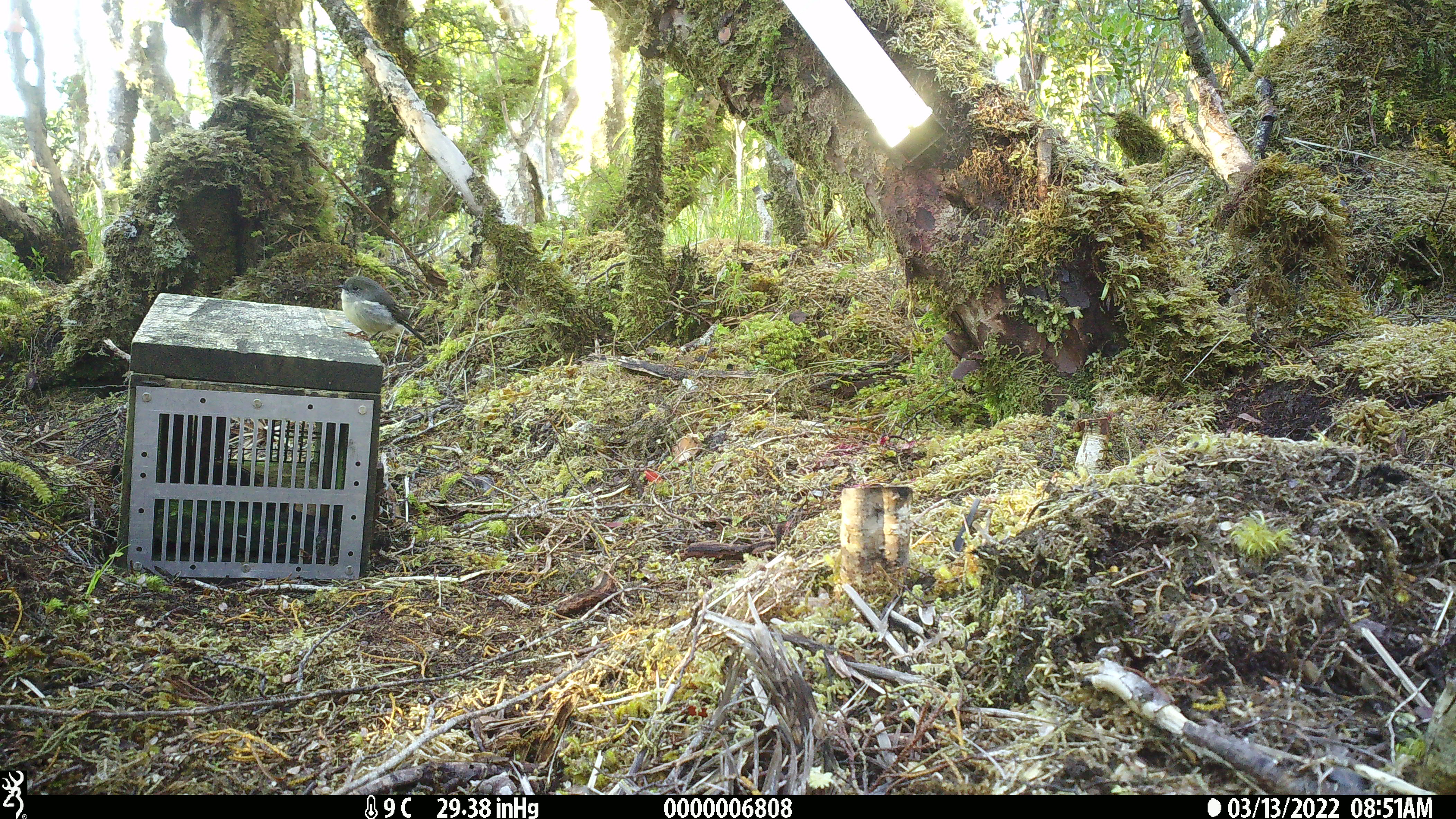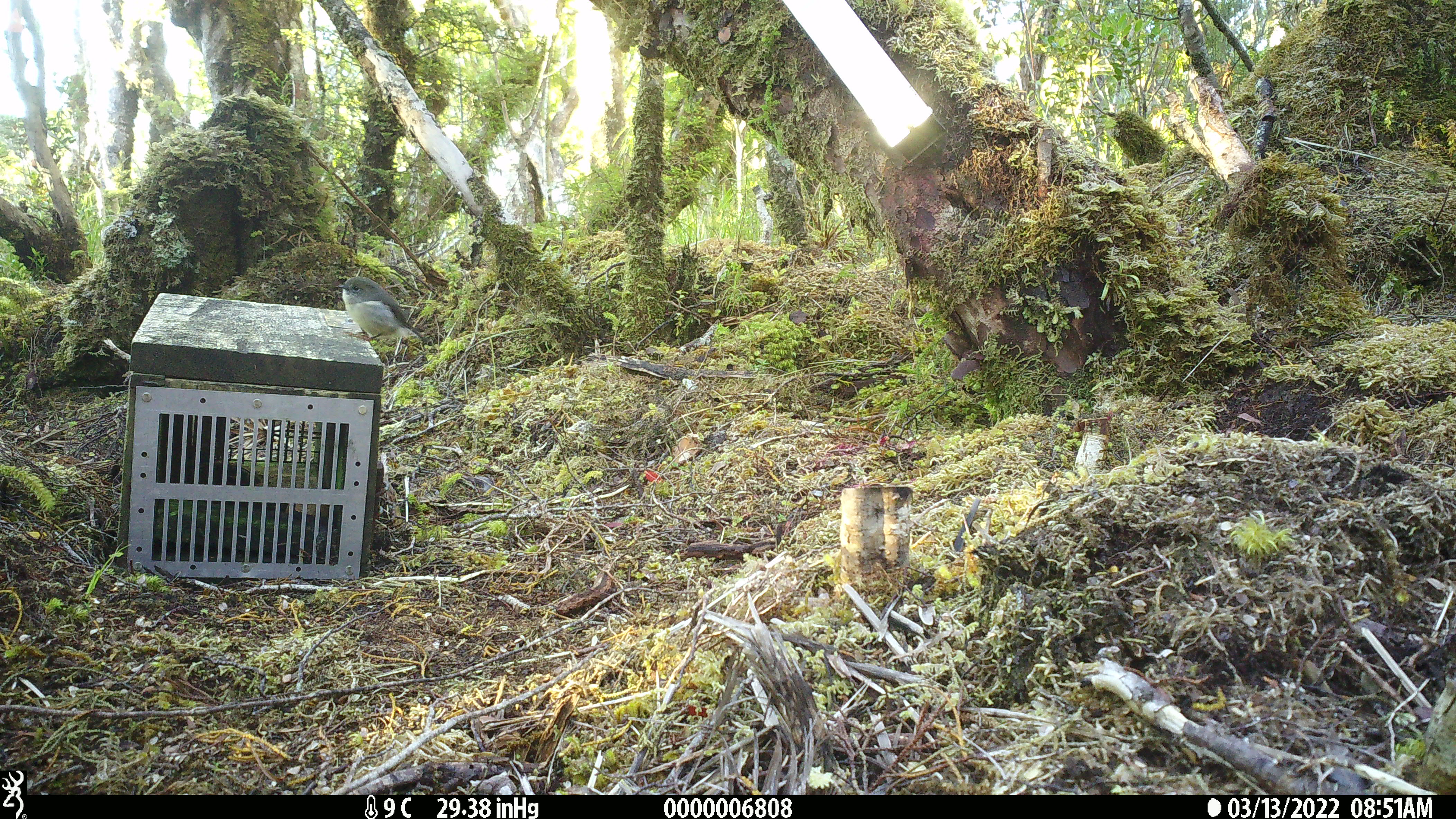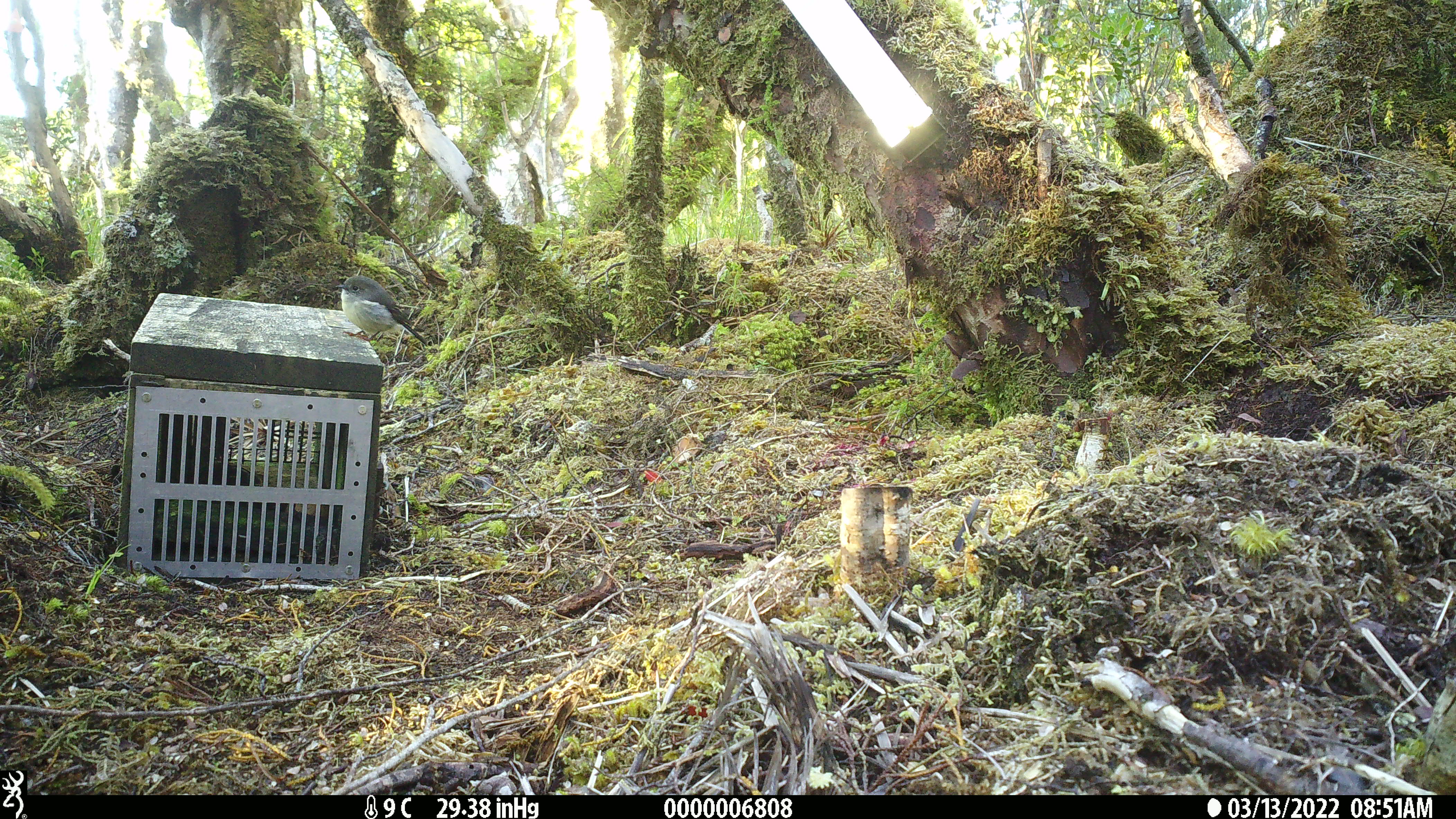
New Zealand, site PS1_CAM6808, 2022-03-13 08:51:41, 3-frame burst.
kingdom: Animalia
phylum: Chordata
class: Aves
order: Passeriformes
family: Petroicidae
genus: Petroica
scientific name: Petroica macrocephala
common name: tomtit